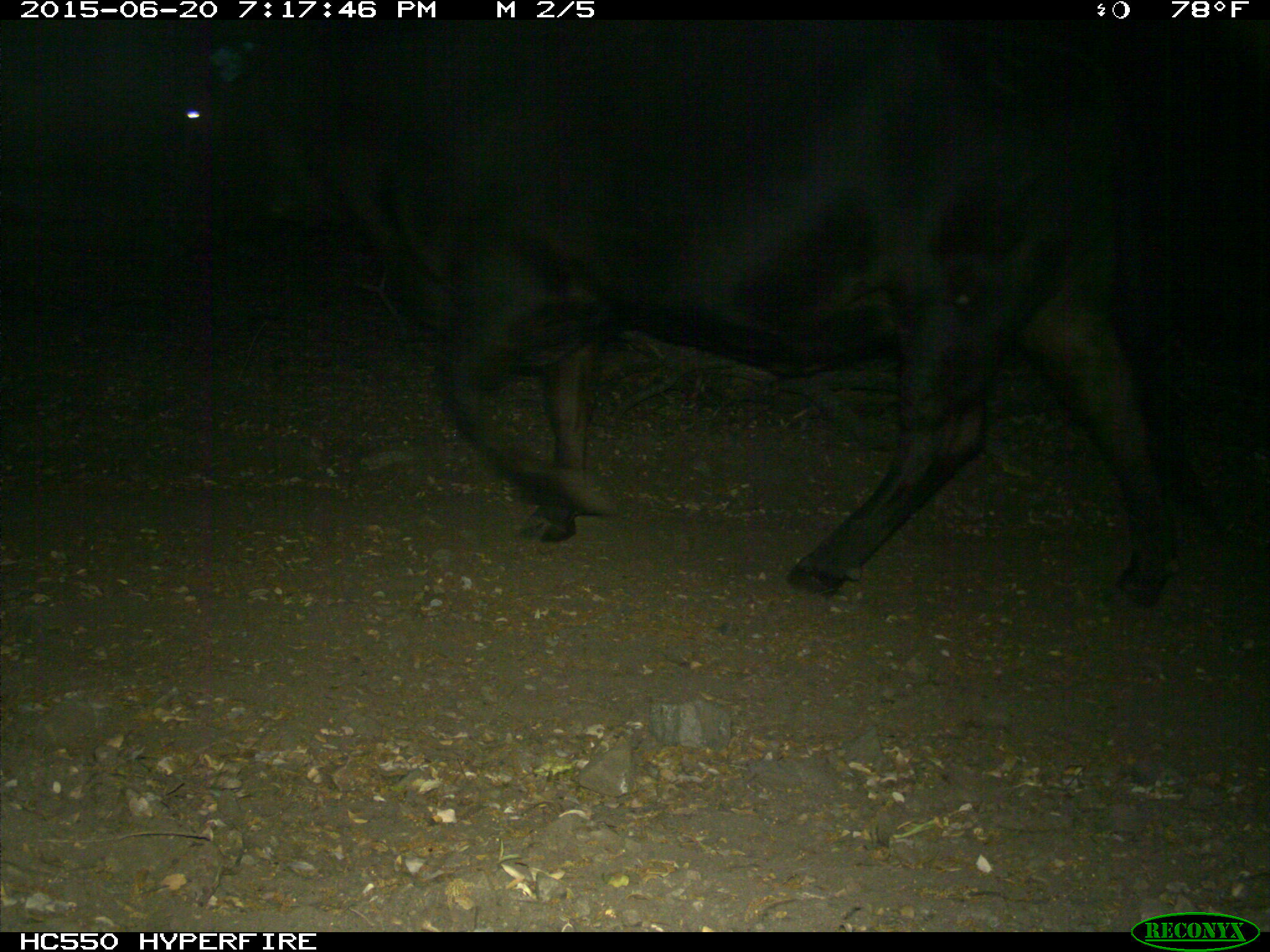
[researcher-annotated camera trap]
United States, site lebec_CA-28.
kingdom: Animalia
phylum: Chordata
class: Mammalia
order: Artiodactyla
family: Bovidae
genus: Bos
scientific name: Bos taurus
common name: domestic cow